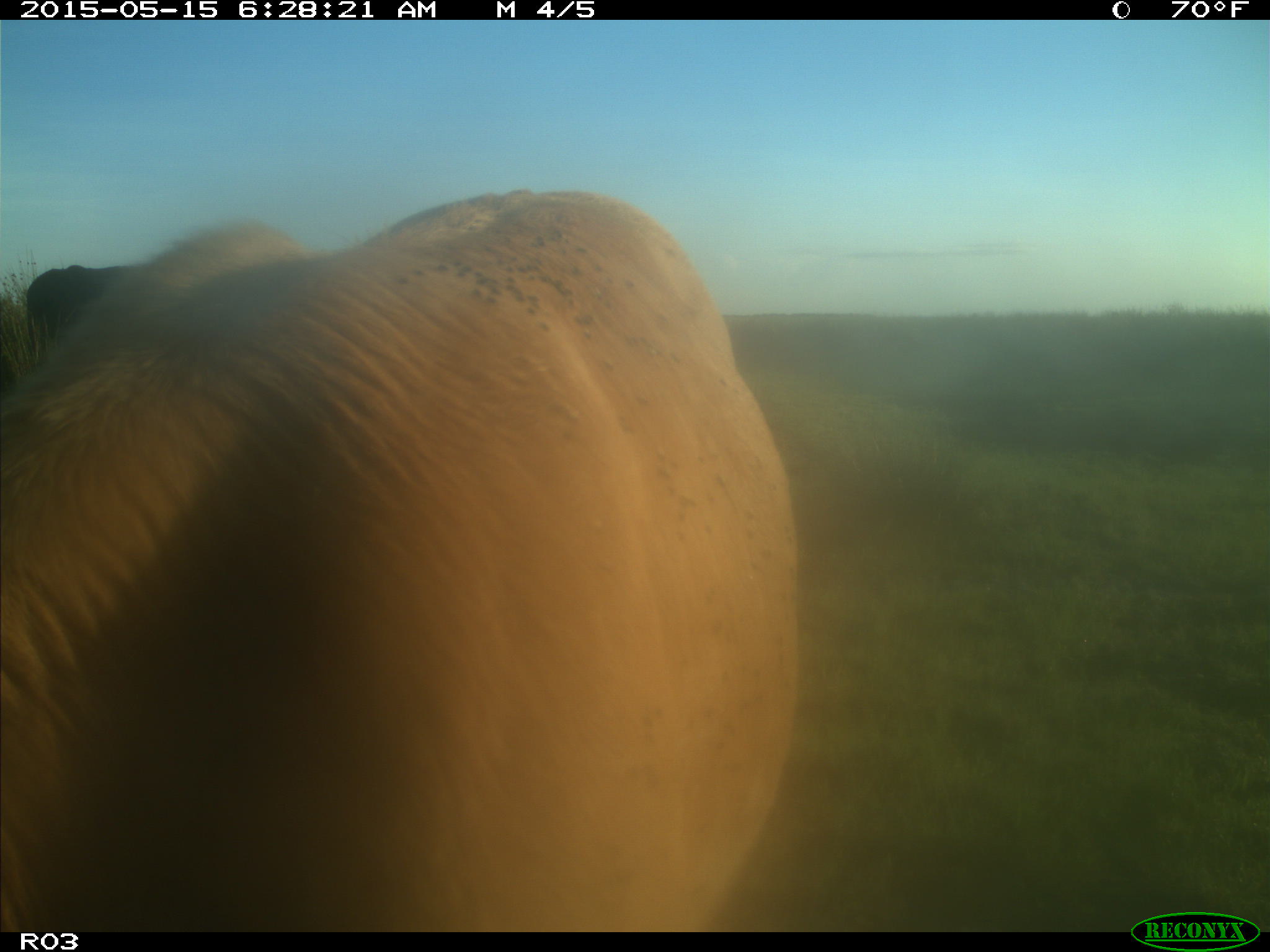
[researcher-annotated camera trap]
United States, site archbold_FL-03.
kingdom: Animalia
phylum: Chordata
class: Mammalia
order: Artiodactyla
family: Bovidae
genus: Bos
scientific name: Bos taurus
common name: domestic cow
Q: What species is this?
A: Bos taurus (domestic cow).